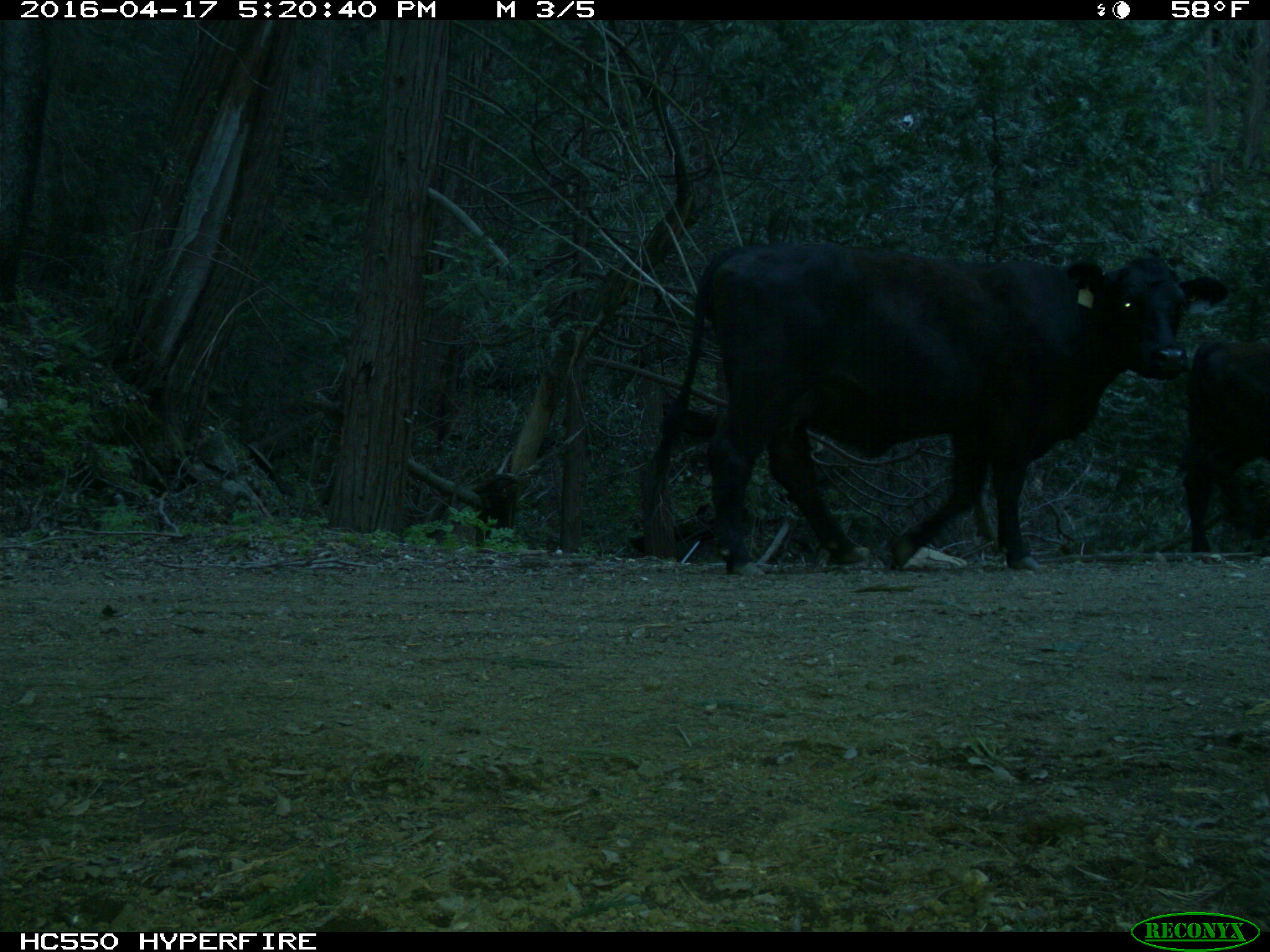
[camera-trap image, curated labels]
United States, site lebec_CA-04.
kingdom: Animalia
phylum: Chordata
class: Mammalia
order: Artiodactyla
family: Bovidae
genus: Bos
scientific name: Bos taurus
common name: domestic cow